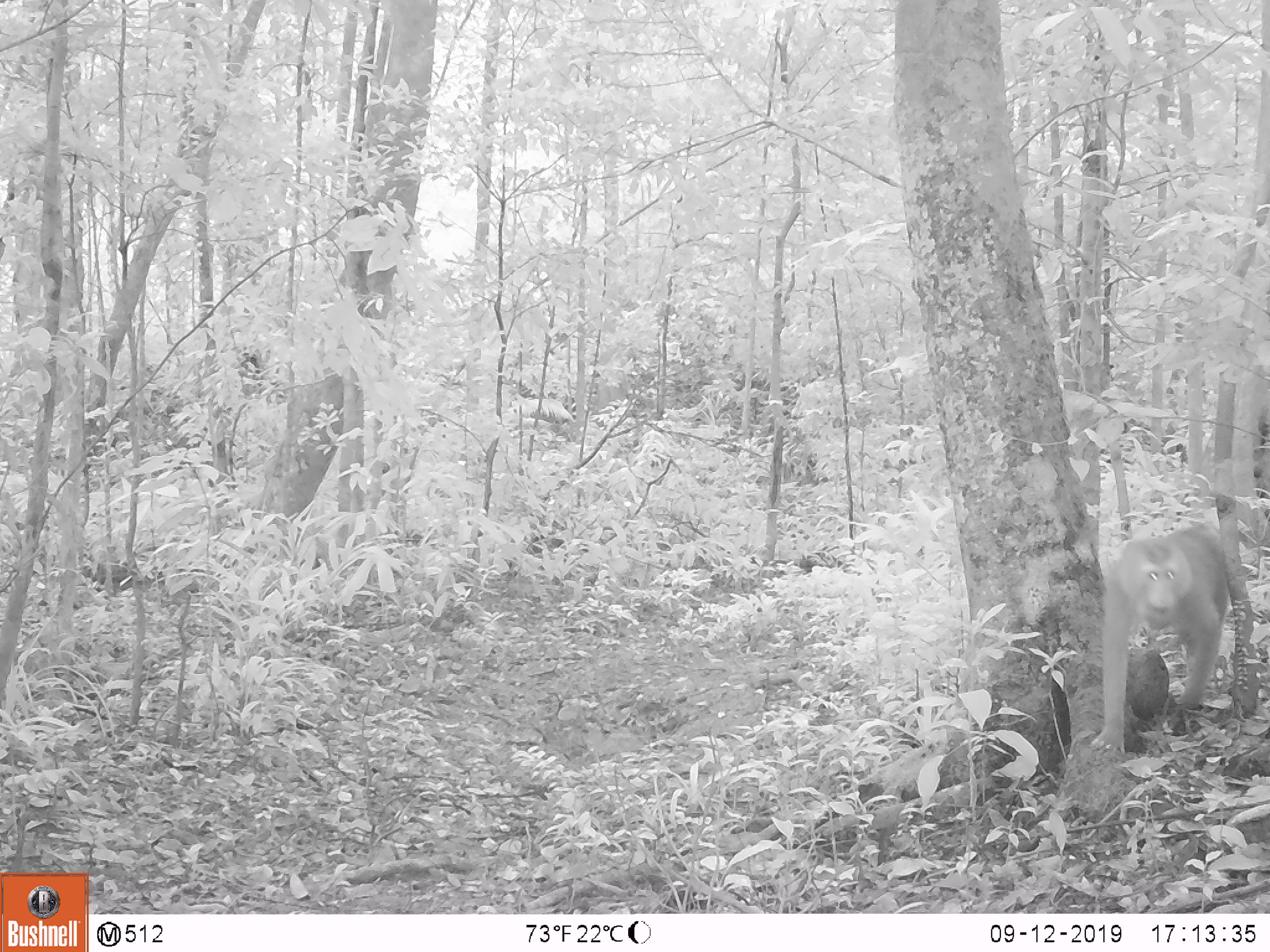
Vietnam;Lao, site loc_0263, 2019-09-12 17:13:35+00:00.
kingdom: Animalia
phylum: Chordata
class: Mammalia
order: Primates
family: Cercopithecidae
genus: Macaca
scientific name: Macaca nemestrina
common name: pig-tailed macaque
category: pig tailed macaque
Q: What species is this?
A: Pig tailed macaque (pig-tailed macaque) (Macaca nemestrina).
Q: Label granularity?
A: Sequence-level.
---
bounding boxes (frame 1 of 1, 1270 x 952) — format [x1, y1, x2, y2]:
pig tailed macaque: [1089, 521, 1232, 758]